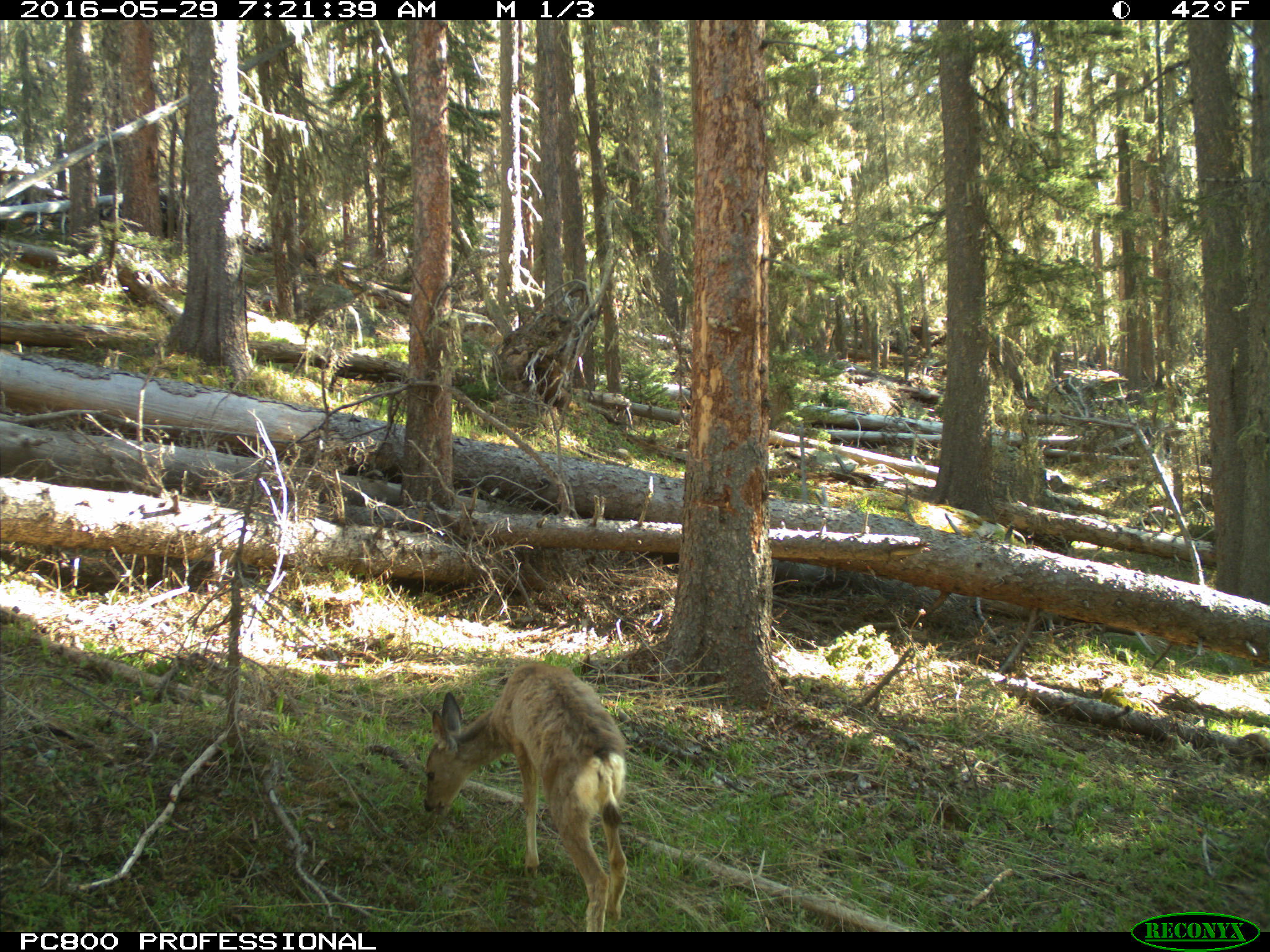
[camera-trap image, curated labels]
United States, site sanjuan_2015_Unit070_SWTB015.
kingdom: Animalia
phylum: Chordata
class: Mammalia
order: Artiodactyla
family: Cervidae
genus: Odocoileus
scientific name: Odocoileus hemionus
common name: mule deer